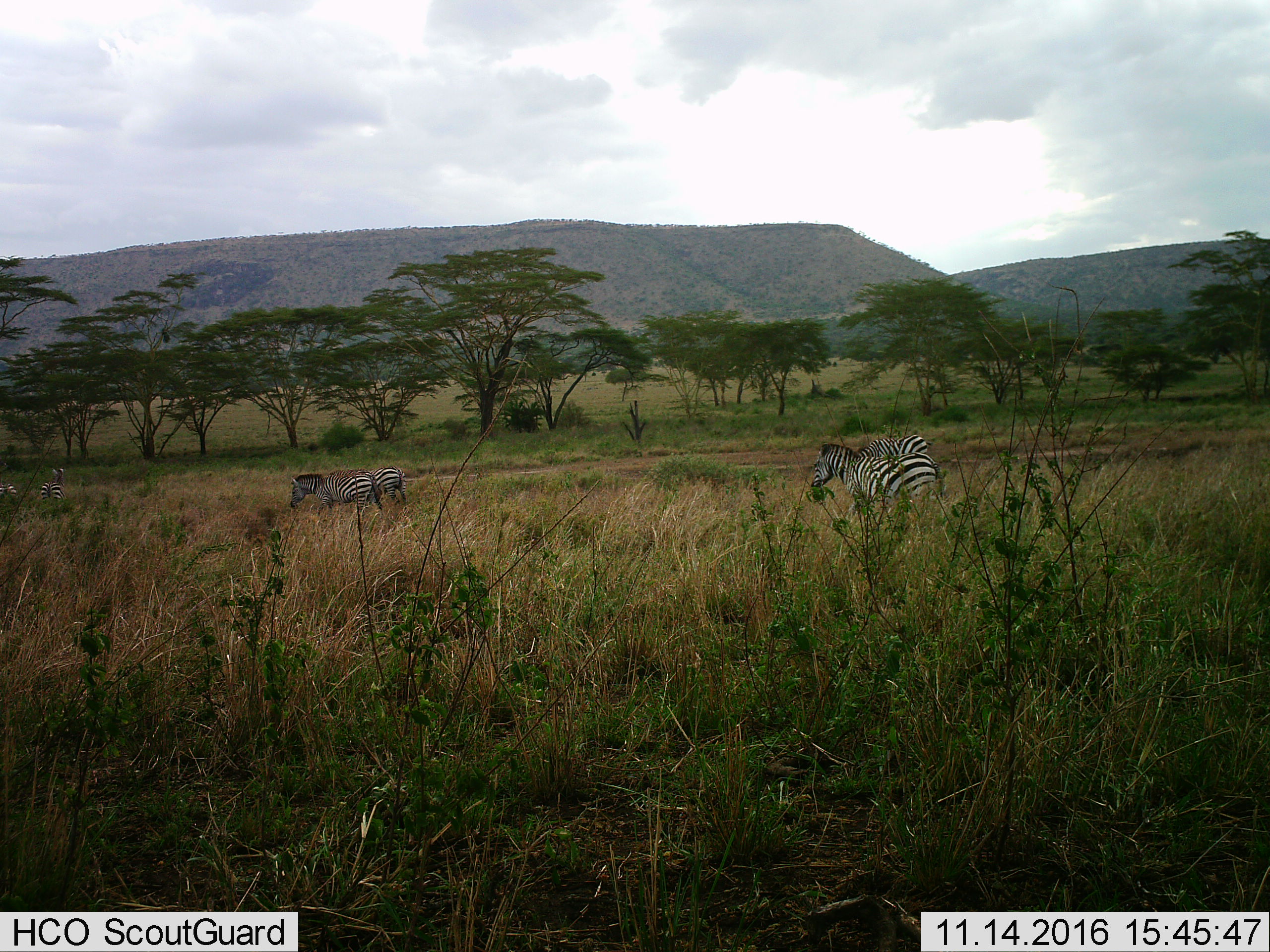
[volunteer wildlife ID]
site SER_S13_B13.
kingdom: Animalia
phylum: Chordata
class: Mammalia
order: Perissodactyla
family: Equidae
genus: Equus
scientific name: Equus quagga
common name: plains zebra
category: zebraplains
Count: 6.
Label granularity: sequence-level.